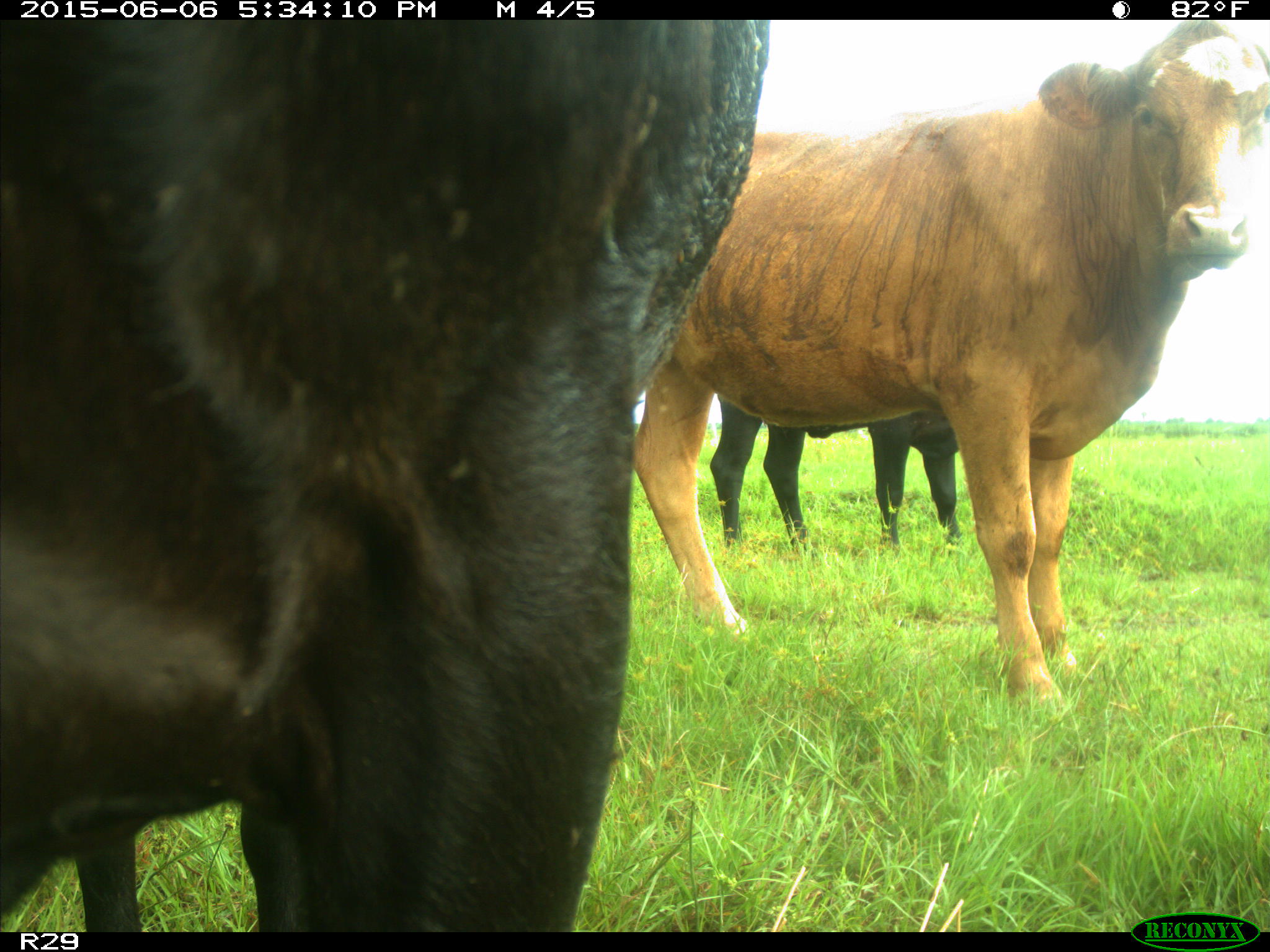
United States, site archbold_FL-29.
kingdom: Animalia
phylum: Chordata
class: Mammalia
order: Artiodactyla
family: Bovidae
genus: Bos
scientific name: Bos taurus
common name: domestic cow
Bos taurus (domestic cow).